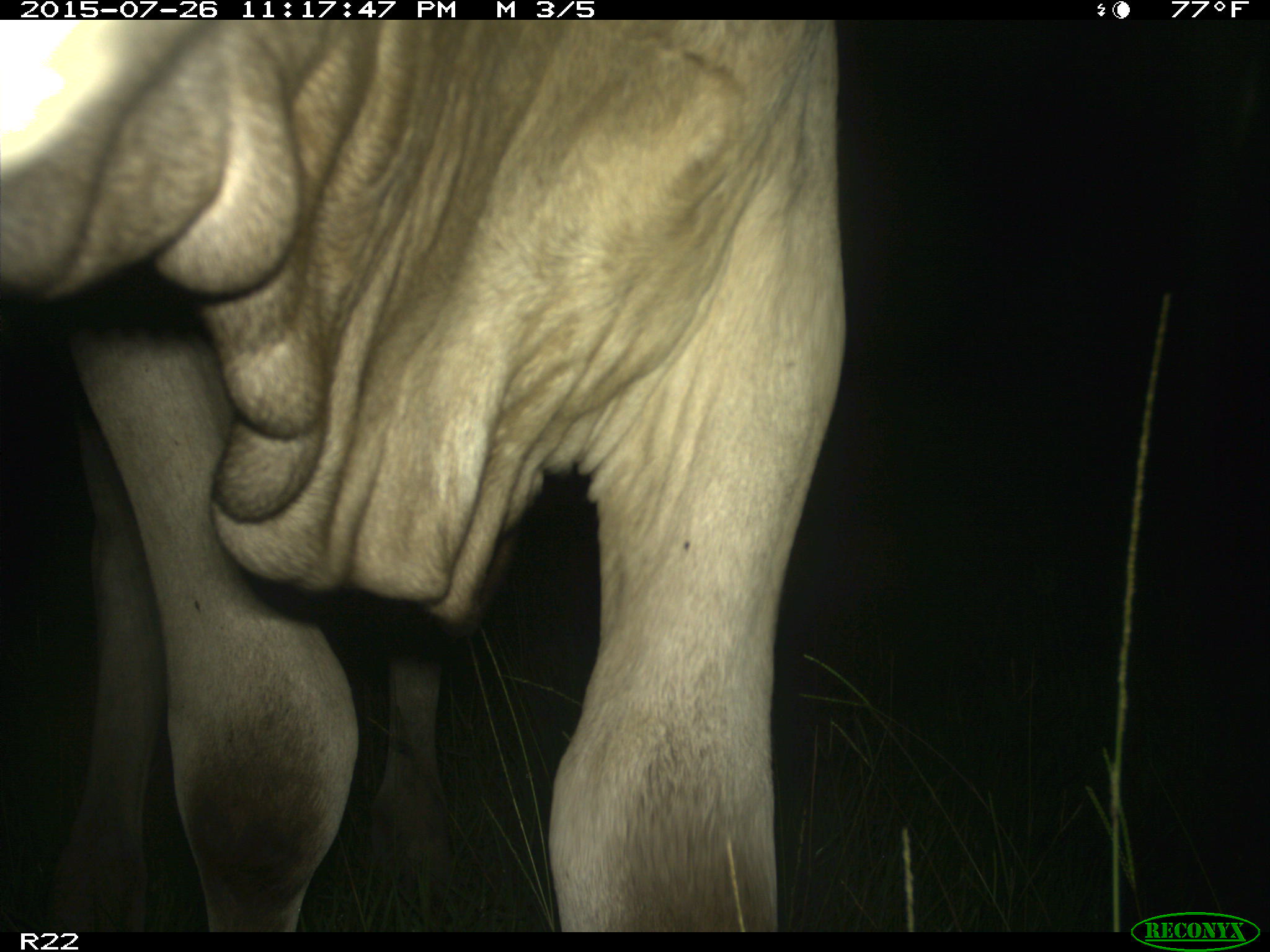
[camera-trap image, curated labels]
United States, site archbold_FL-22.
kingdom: Animalia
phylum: Chordata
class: Mammalia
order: Artiodactyla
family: Bovidae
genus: Bos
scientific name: Bos taurus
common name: domestic cow